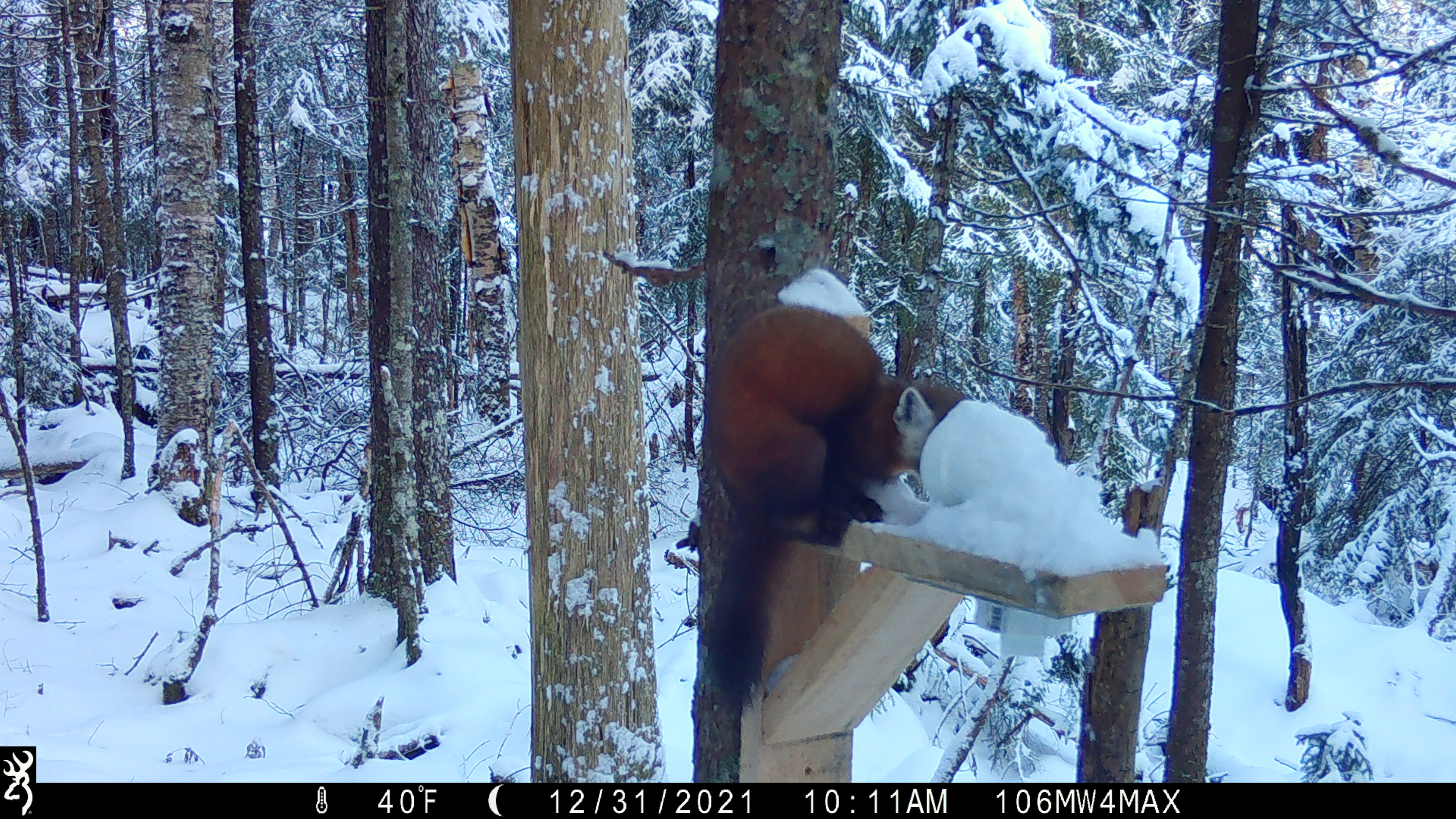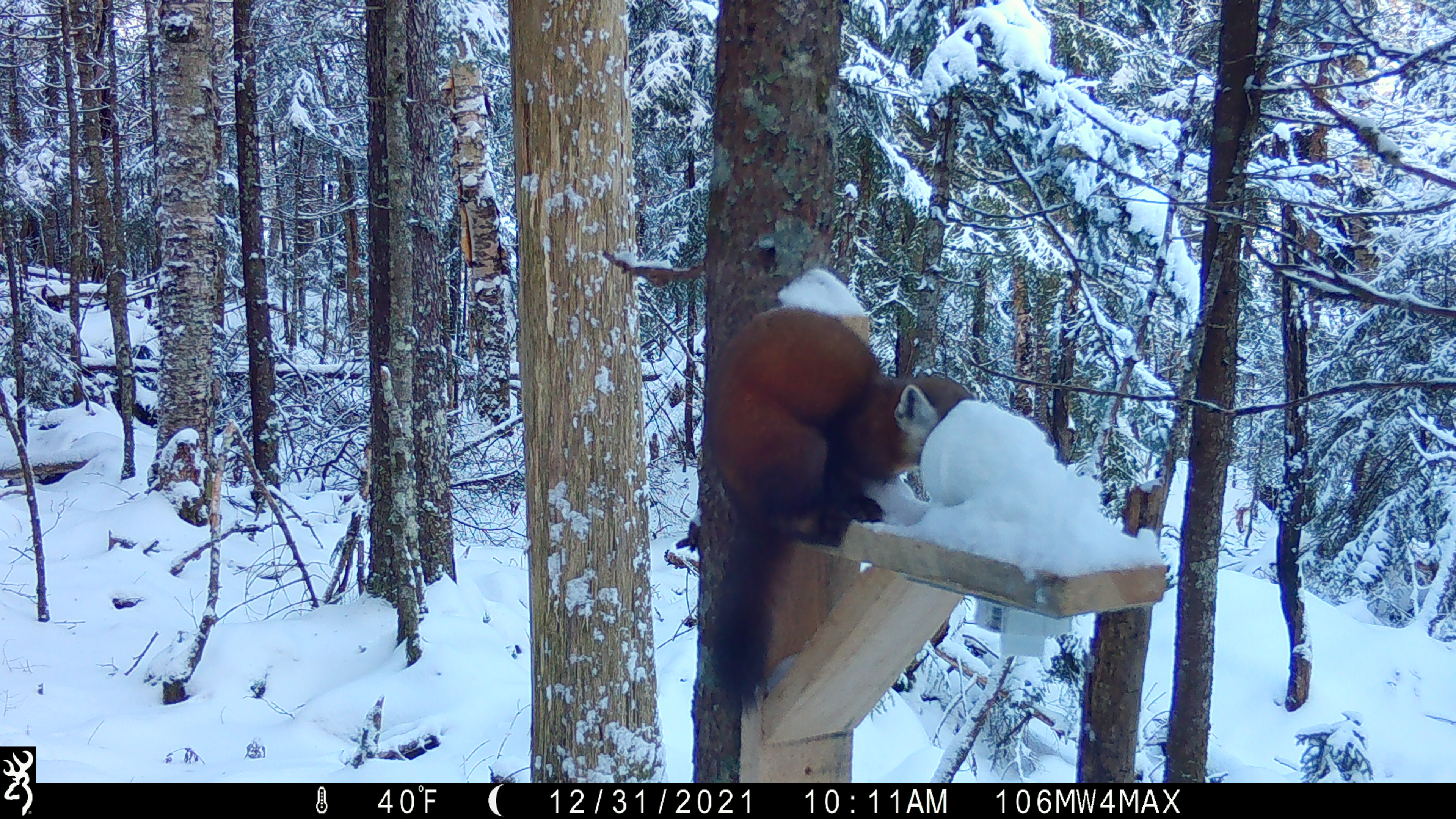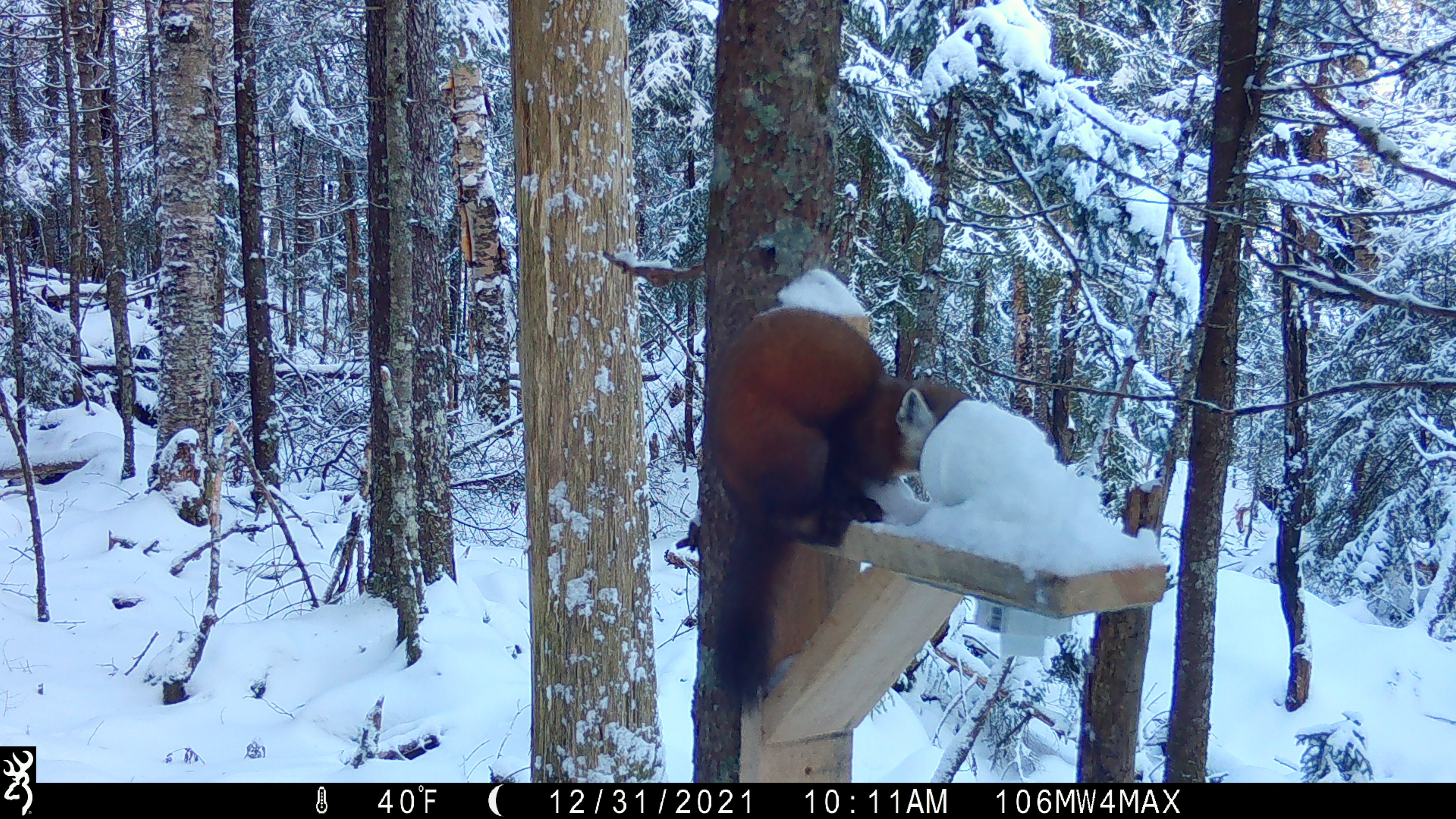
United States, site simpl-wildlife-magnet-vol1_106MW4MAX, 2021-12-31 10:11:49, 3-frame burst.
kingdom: Animalia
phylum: Chordata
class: Mammalia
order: Carnivora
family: Mustelidae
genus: Martes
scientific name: Martes americana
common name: american marten